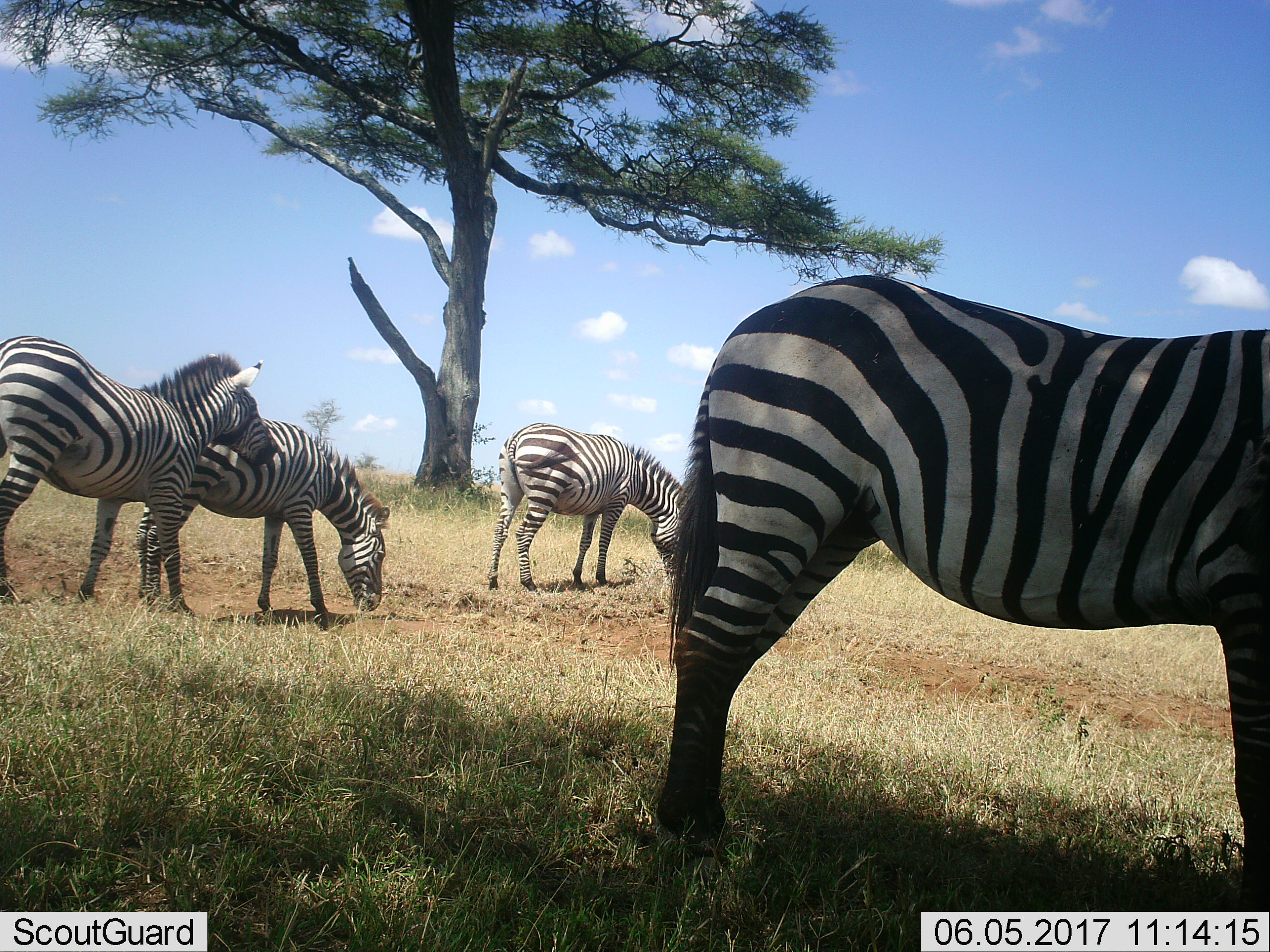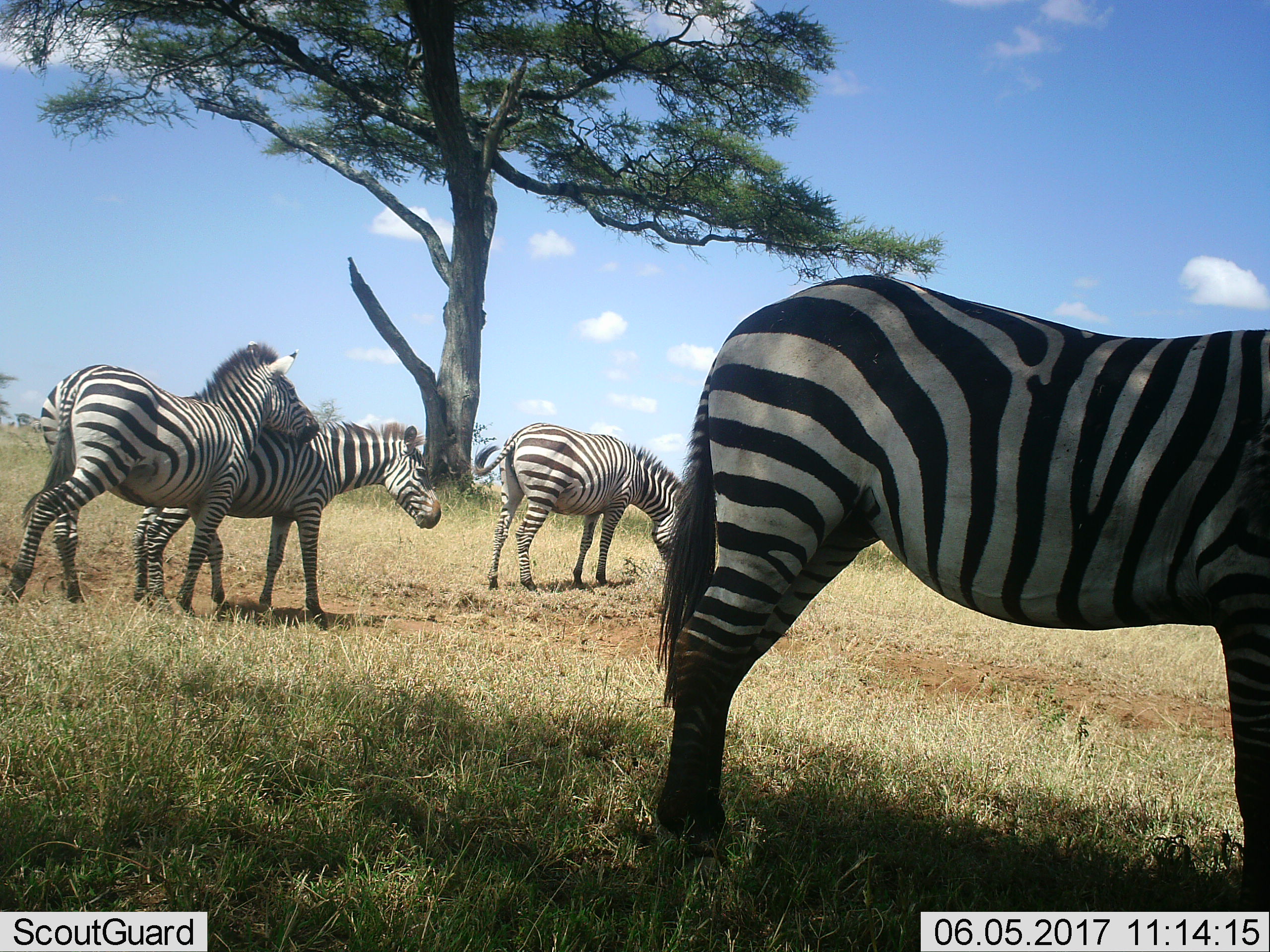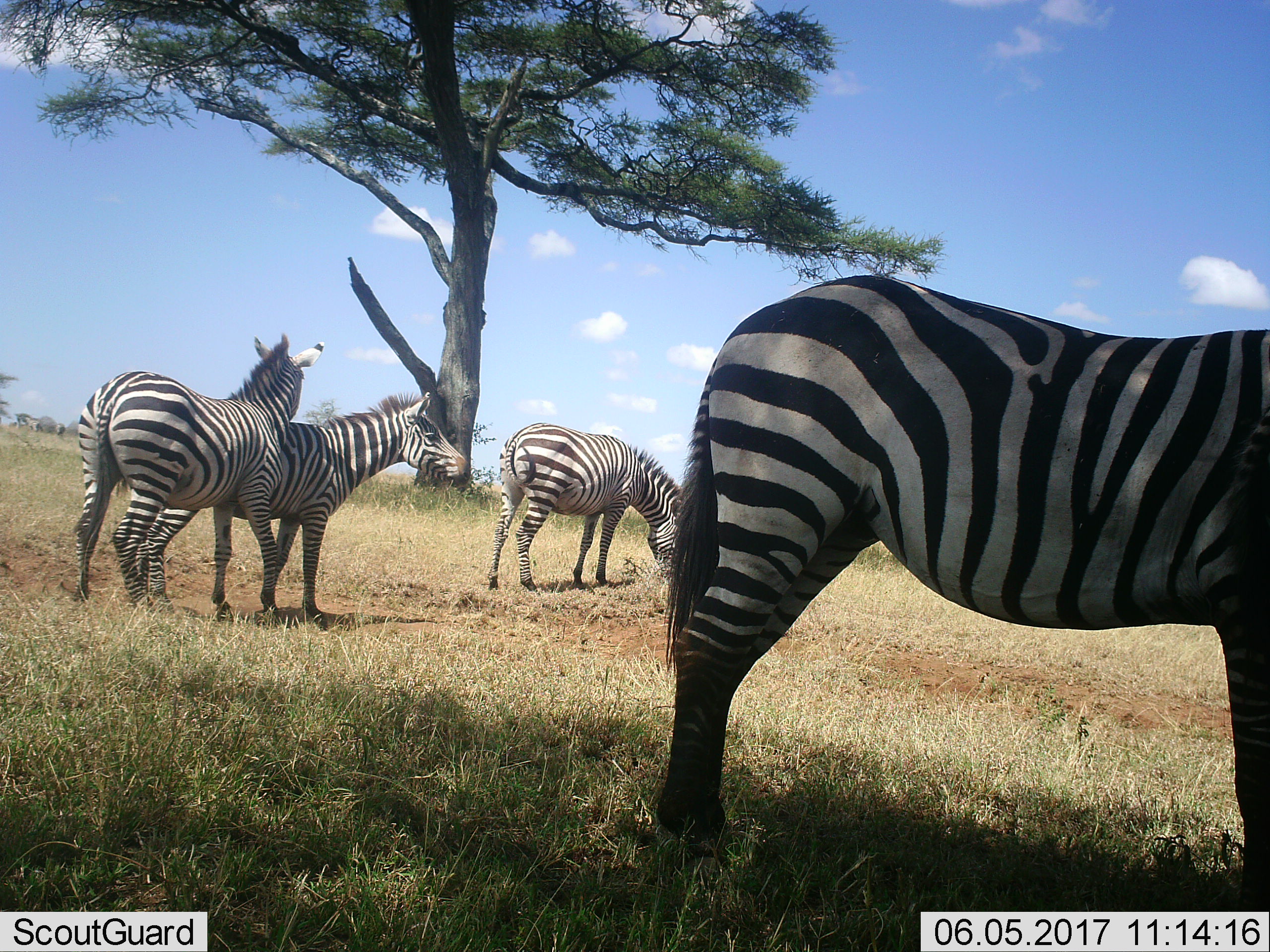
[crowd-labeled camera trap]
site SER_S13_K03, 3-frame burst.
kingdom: Animalia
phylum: Chordata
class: Mammalia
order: Perissodactyla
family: Equidae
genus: Equus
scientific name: Equus quagga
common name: plains zebra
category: zebraplains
Zebraplains (plains zebra) (Equus quagga), count 4. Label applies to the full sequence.